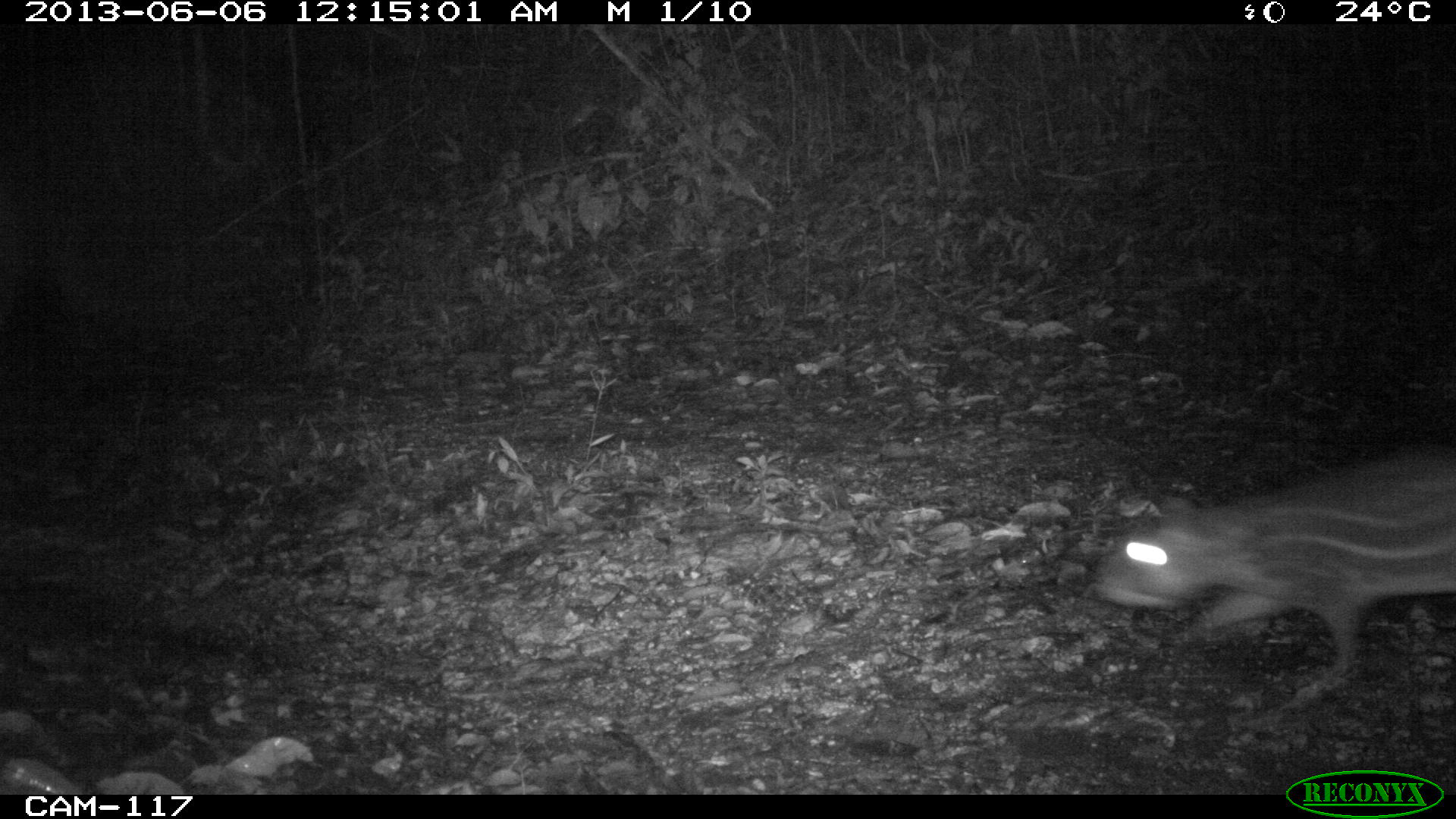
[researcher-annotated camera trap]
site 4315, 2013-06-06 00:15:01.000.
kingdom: Animalia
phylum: Chordata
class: Mammalia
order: Rodentia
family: Cuniculidae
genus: Cuniculus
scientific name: Cuniculus paca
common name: lowland paca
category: agouti paca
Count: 1.